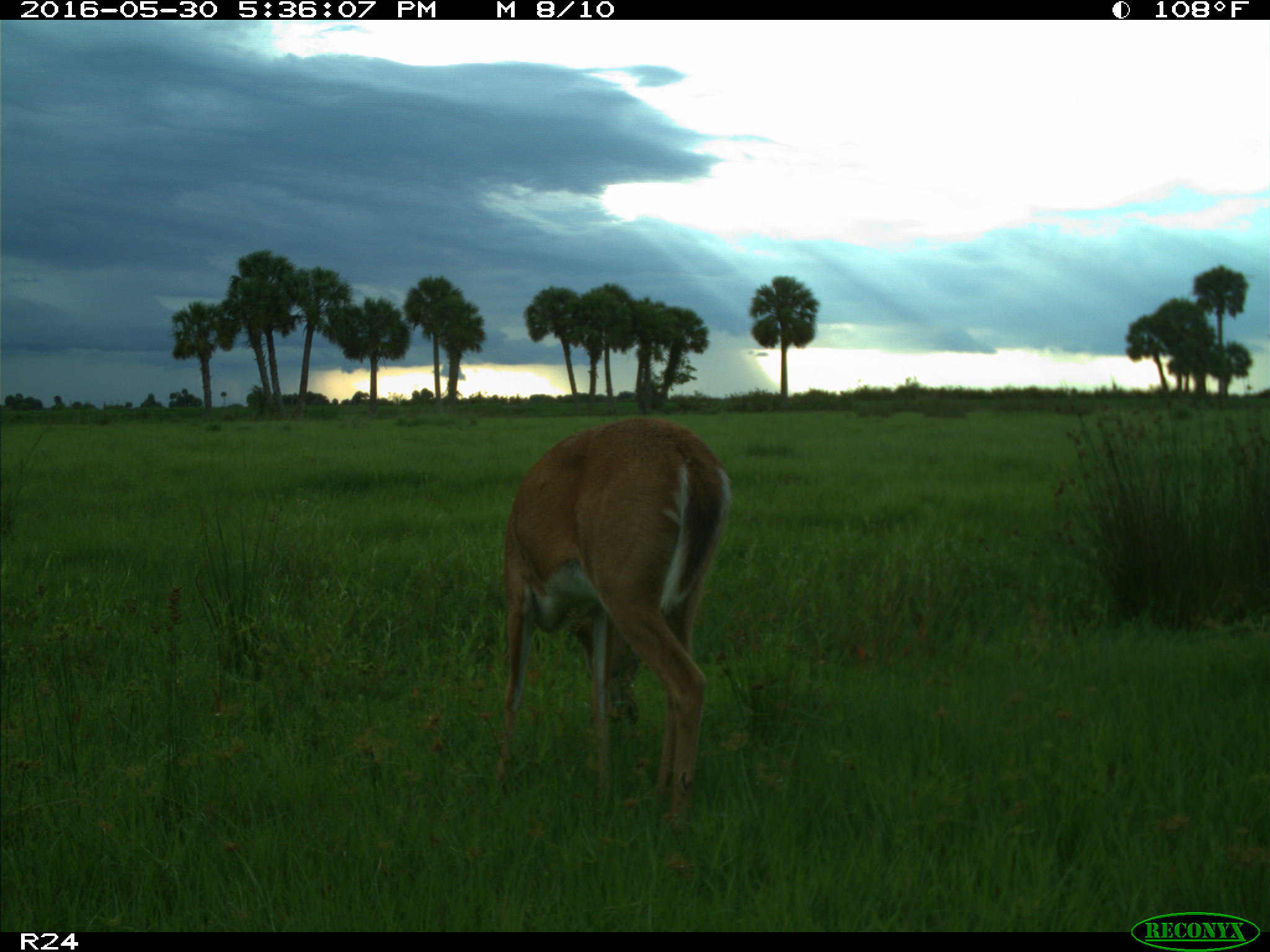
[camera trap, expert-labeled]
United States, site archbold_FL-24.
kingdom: Animalia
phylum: Chordata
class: Mammalia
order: Artiodactyla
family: Cervidae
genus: Odocoileus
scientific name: Odocoileus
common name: deer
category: unidentified deer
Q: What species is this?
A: Unidentified deer (deer) (Odocoileus).